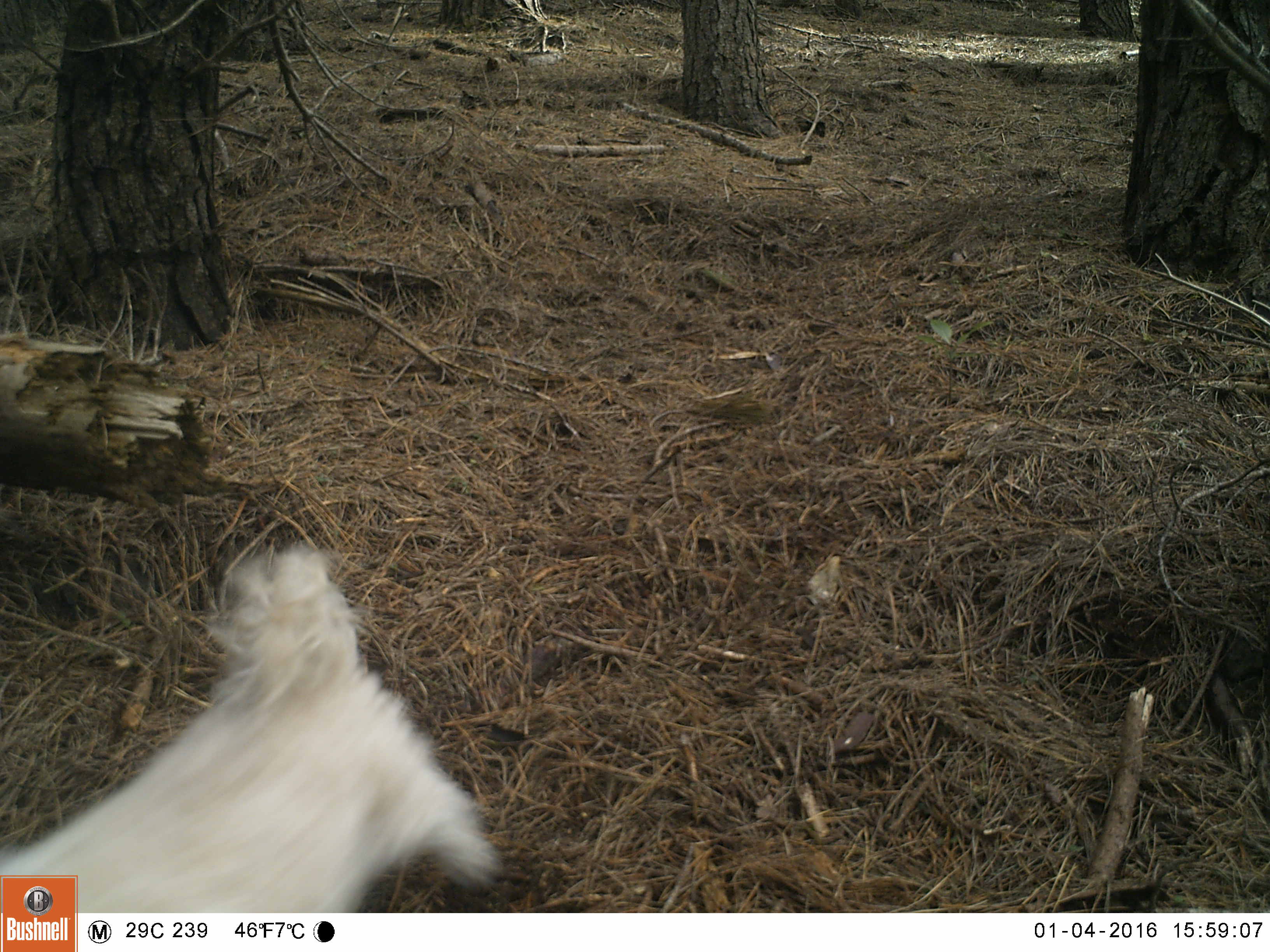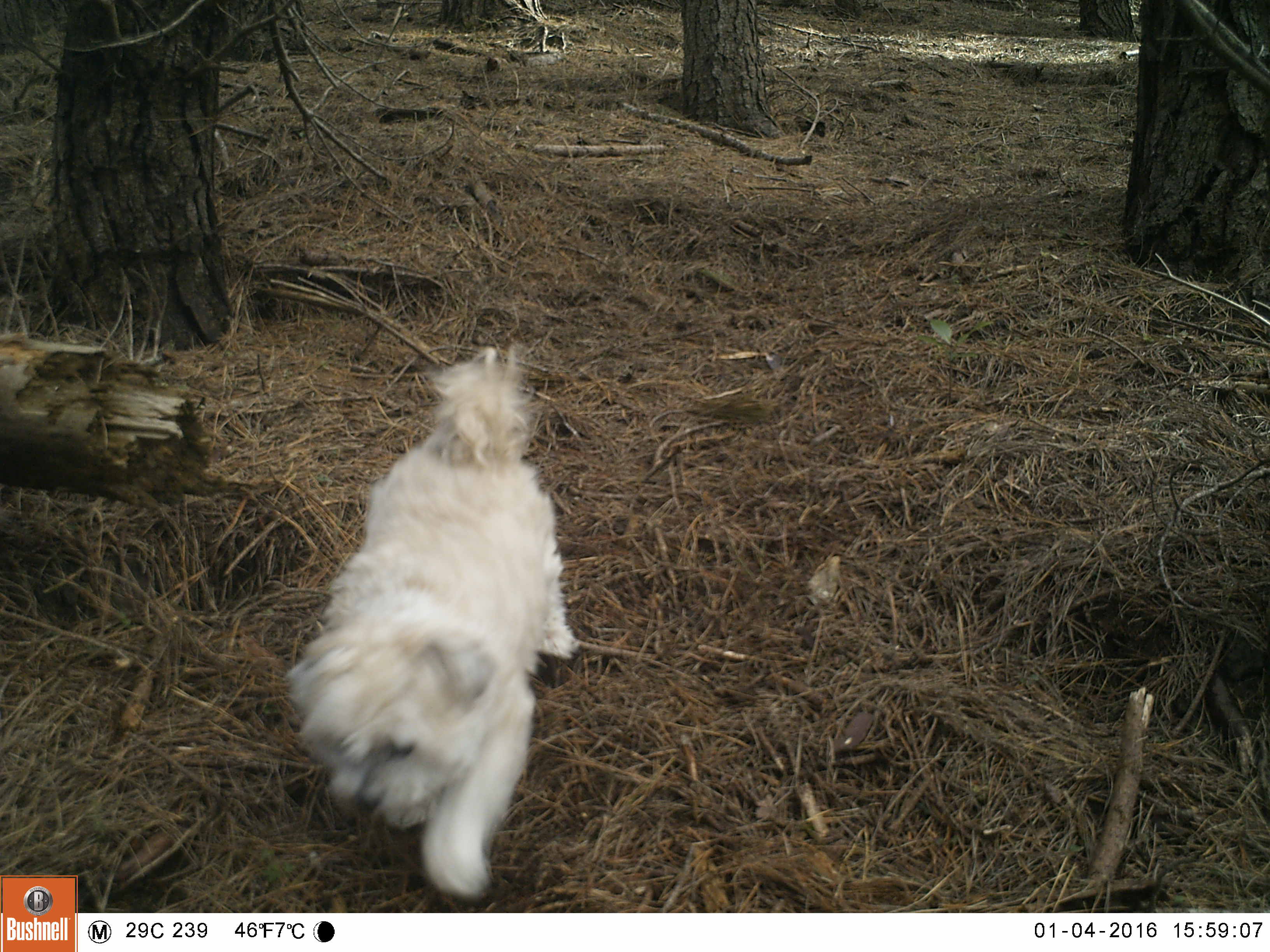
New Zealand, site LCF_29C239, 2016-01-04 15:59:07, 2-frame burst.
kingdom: Animalia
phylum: Chordata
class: Mammalia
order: Carnivora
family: Canidae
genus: Canis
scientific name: Canis familiaris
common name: domestic dog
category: dog